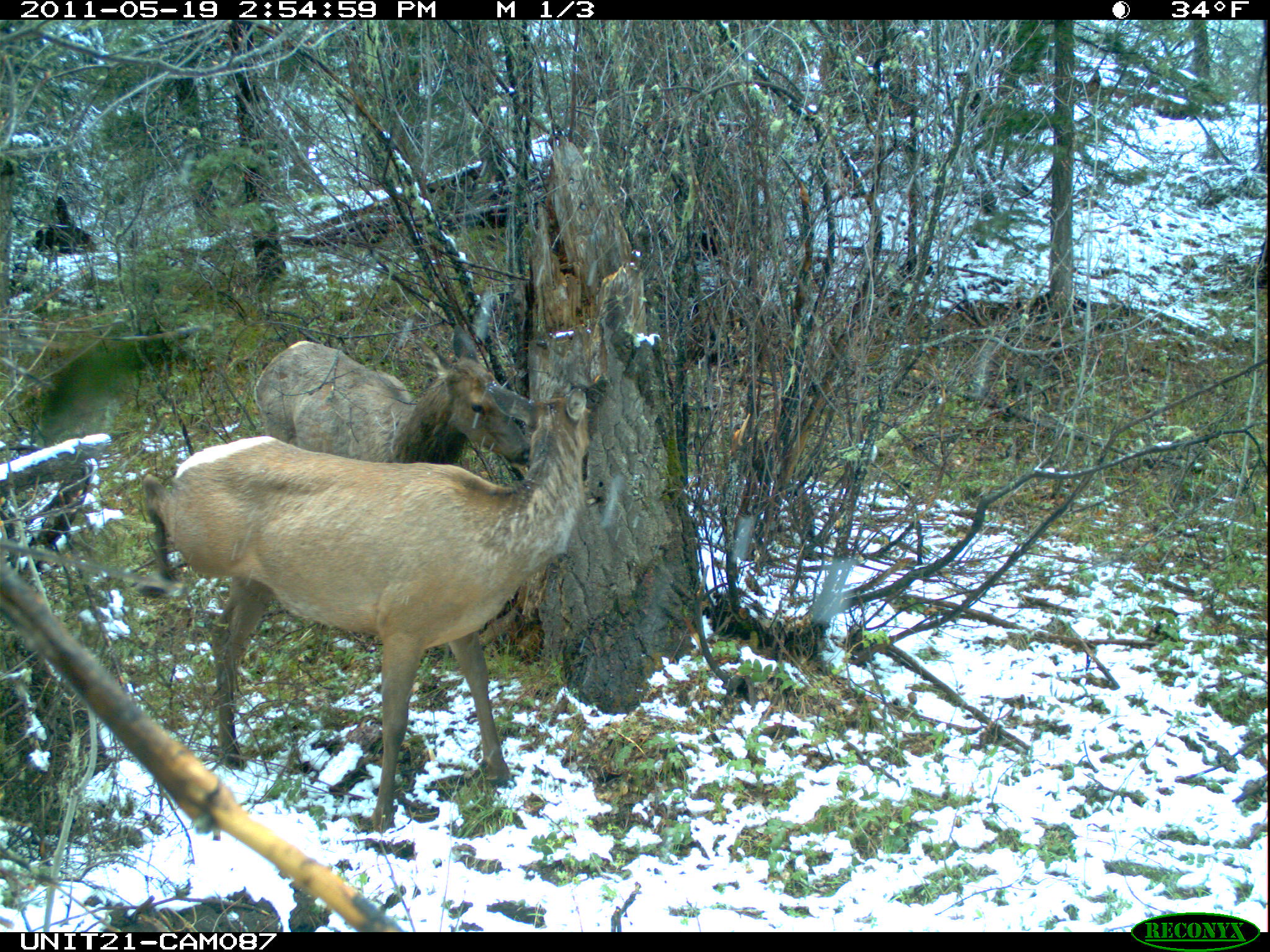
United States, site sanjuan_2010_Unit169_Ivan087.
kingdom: Animalia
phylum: Chordata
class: Mammalia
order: Artiodactyla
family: Cervidae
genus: Cervus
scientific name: Cervus elaphus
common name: red deer